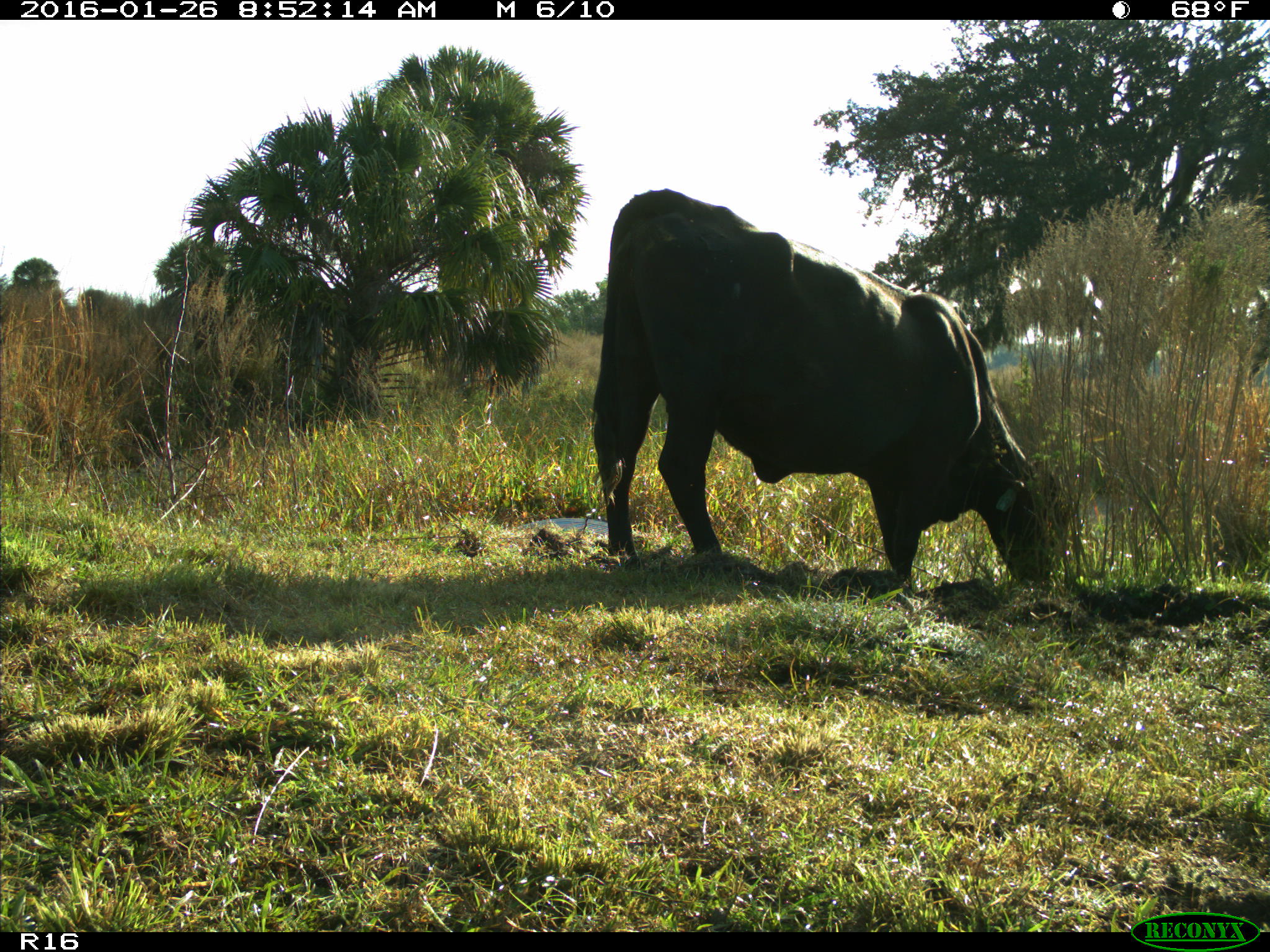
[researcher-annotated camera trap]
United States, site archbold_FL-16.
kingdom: Animalia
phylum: Chordata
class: Mammalia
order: Artiodactyla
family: Bovidae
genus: Bos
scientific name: Bos taurus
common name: domestic cow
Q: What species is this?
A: Bos taurus (domestic cow).